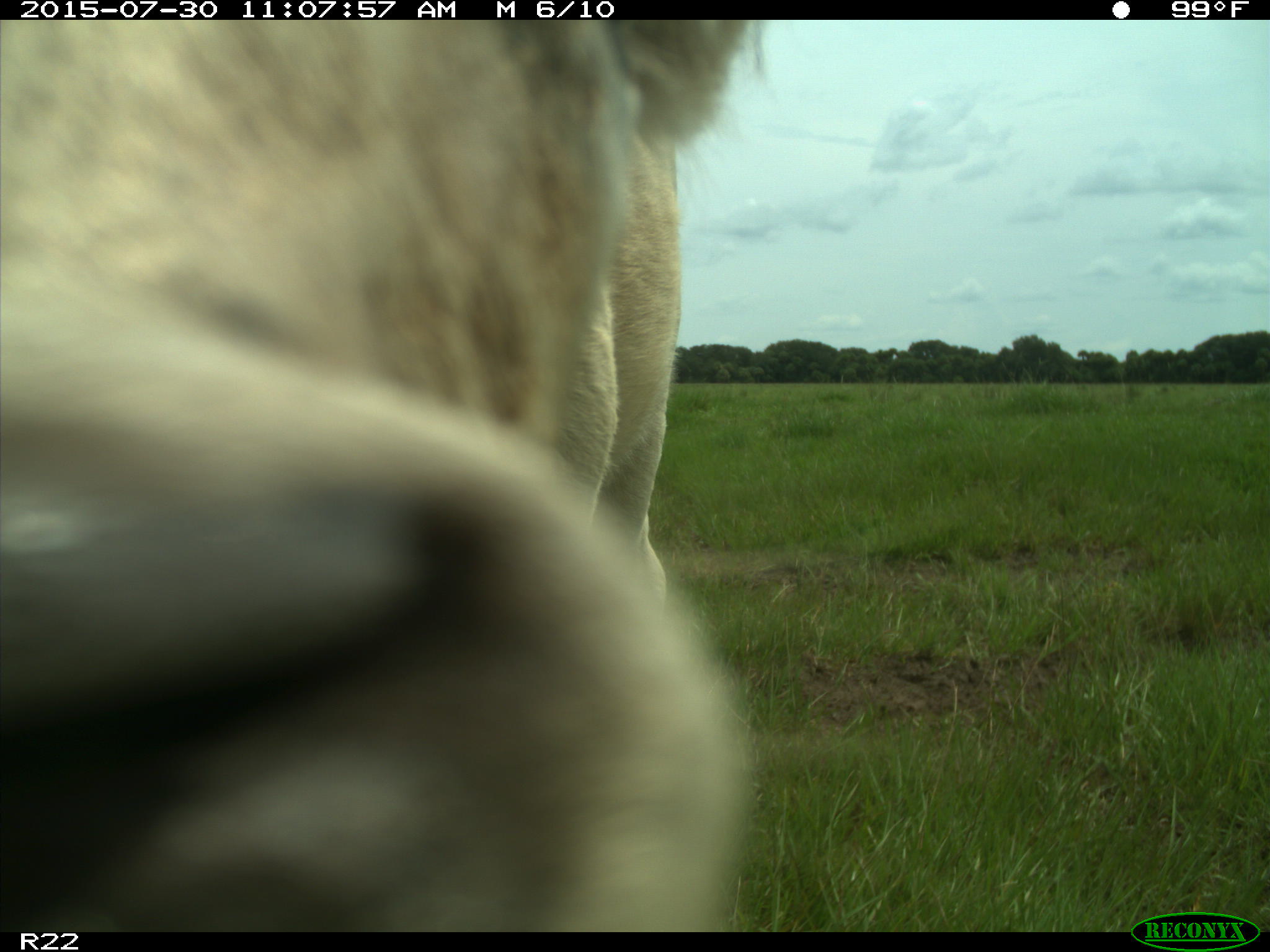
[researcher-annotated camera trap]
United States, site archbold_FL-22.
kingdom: Animalia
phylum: Chordata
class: Mammalia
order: Artiodactyla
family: Bovidae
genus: Bos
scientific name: Bos taurus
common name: domestic cow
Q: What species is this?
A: Bos taurus (domestic cow).